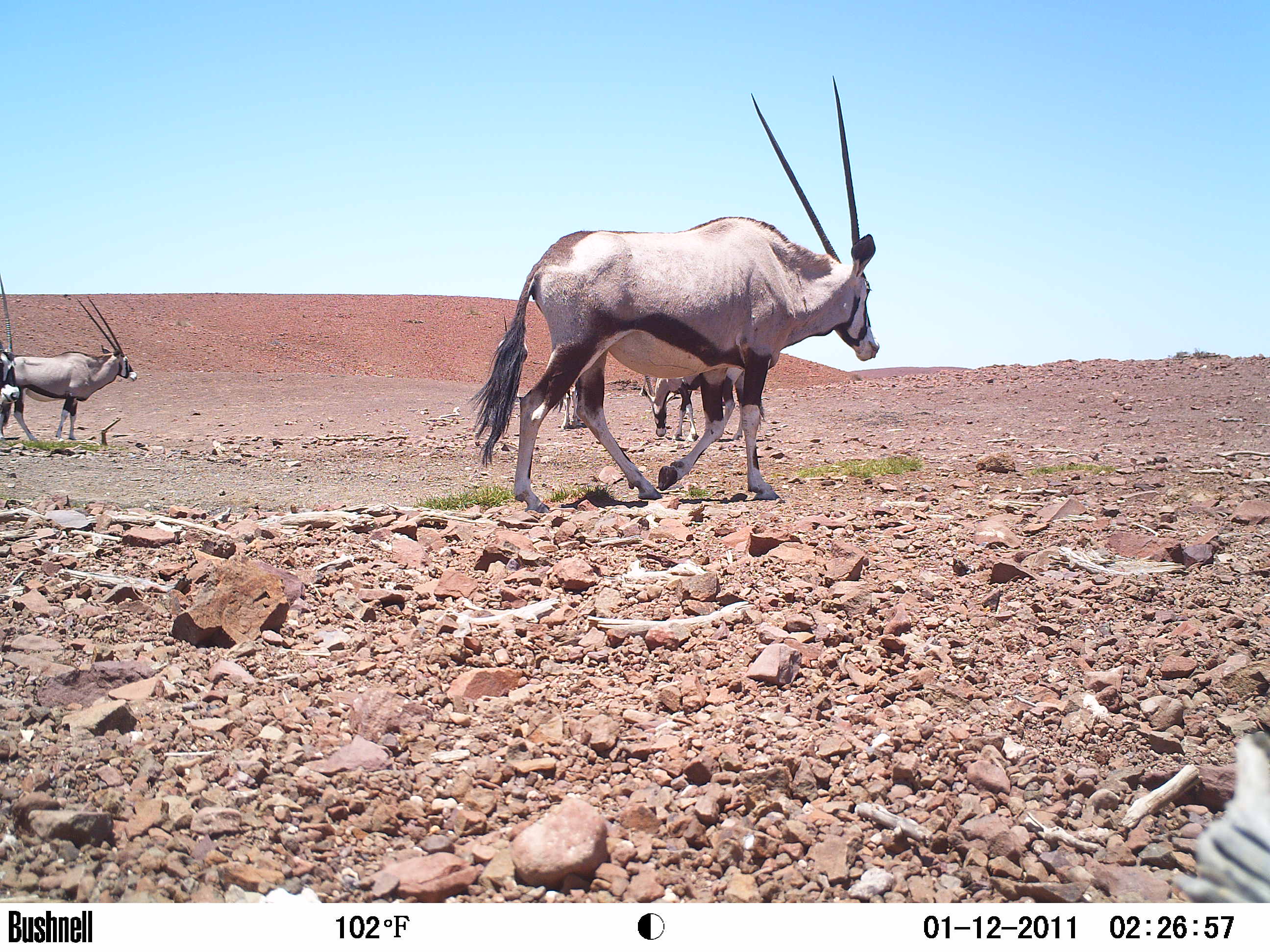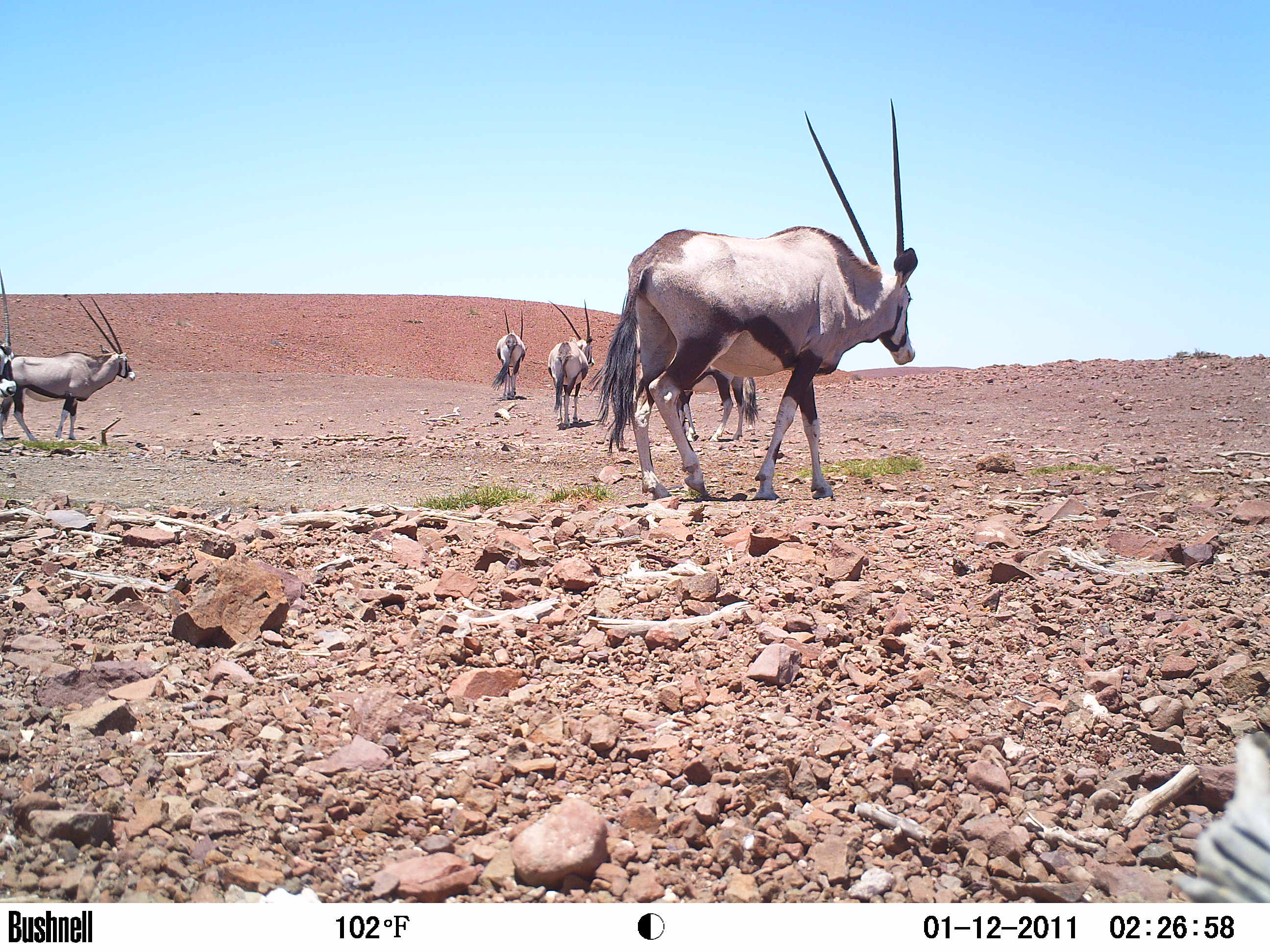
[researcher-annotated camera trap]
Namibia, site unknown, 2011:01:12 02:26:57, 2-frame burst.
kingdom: Animalia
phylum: Chordata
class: Mammalia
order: Artiodactyla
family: Bovidae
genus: Oryx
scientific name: Oryx gazella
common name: gemsbok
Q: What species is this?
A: Oryx gazella (gemsbok).